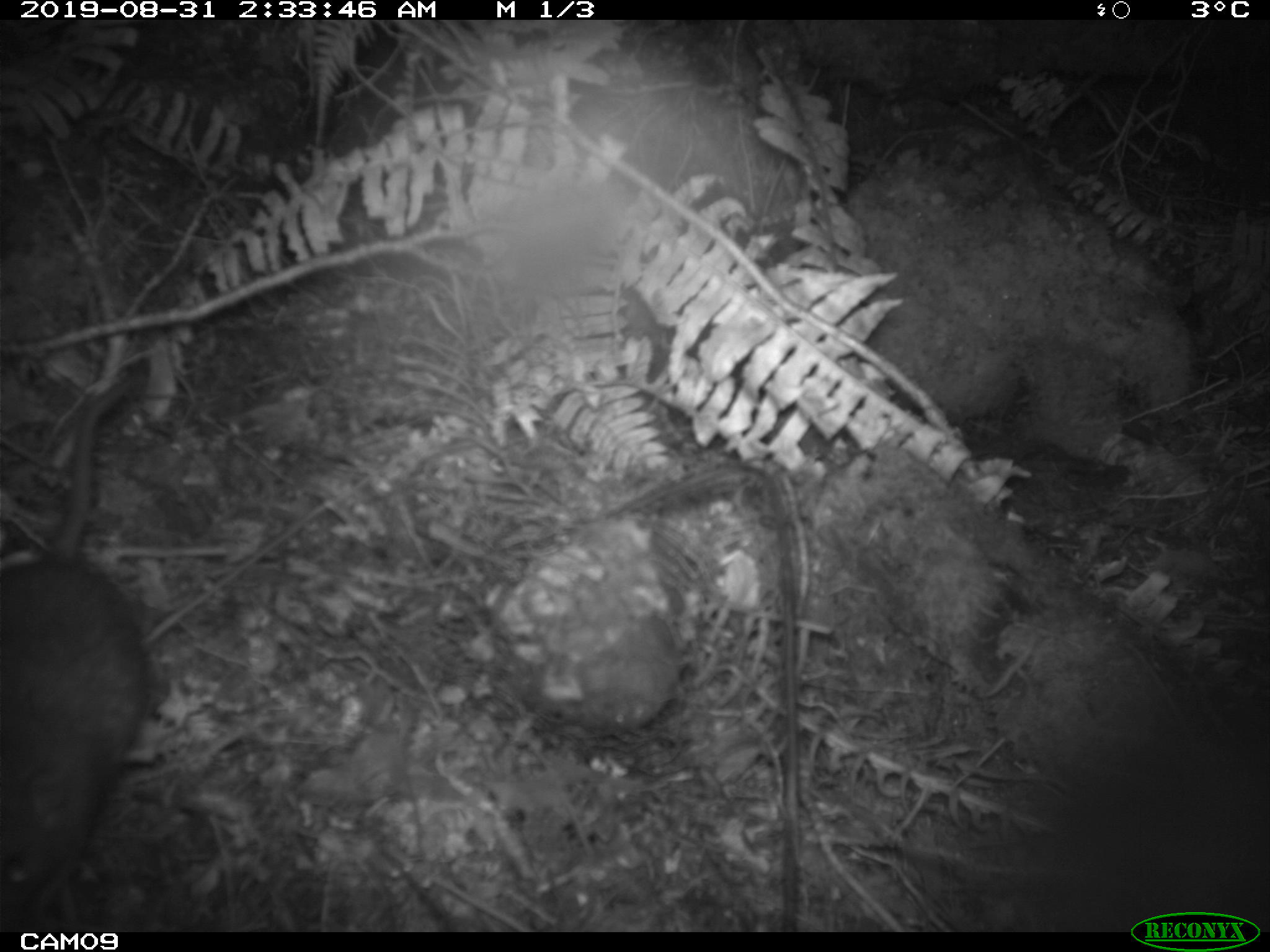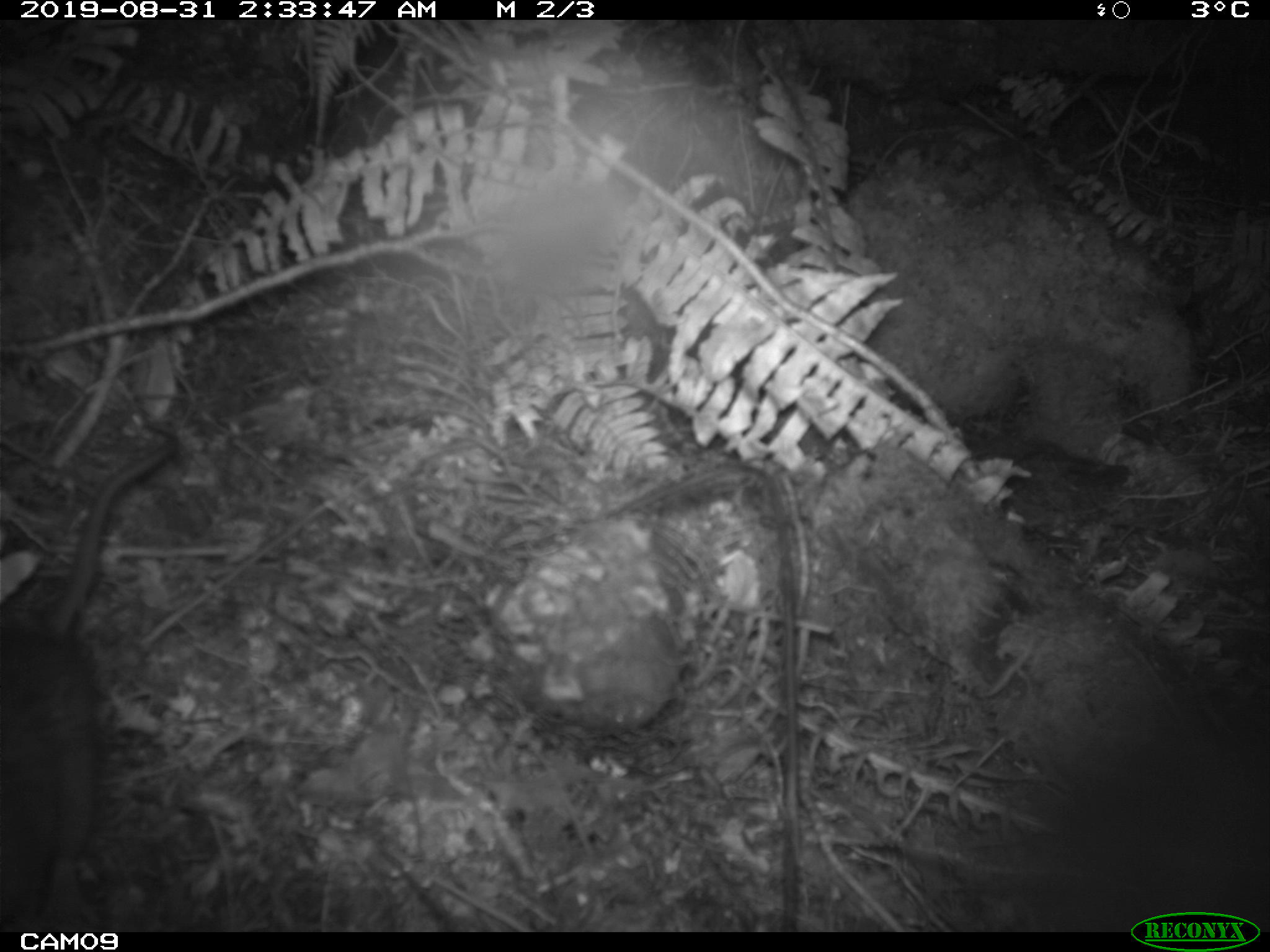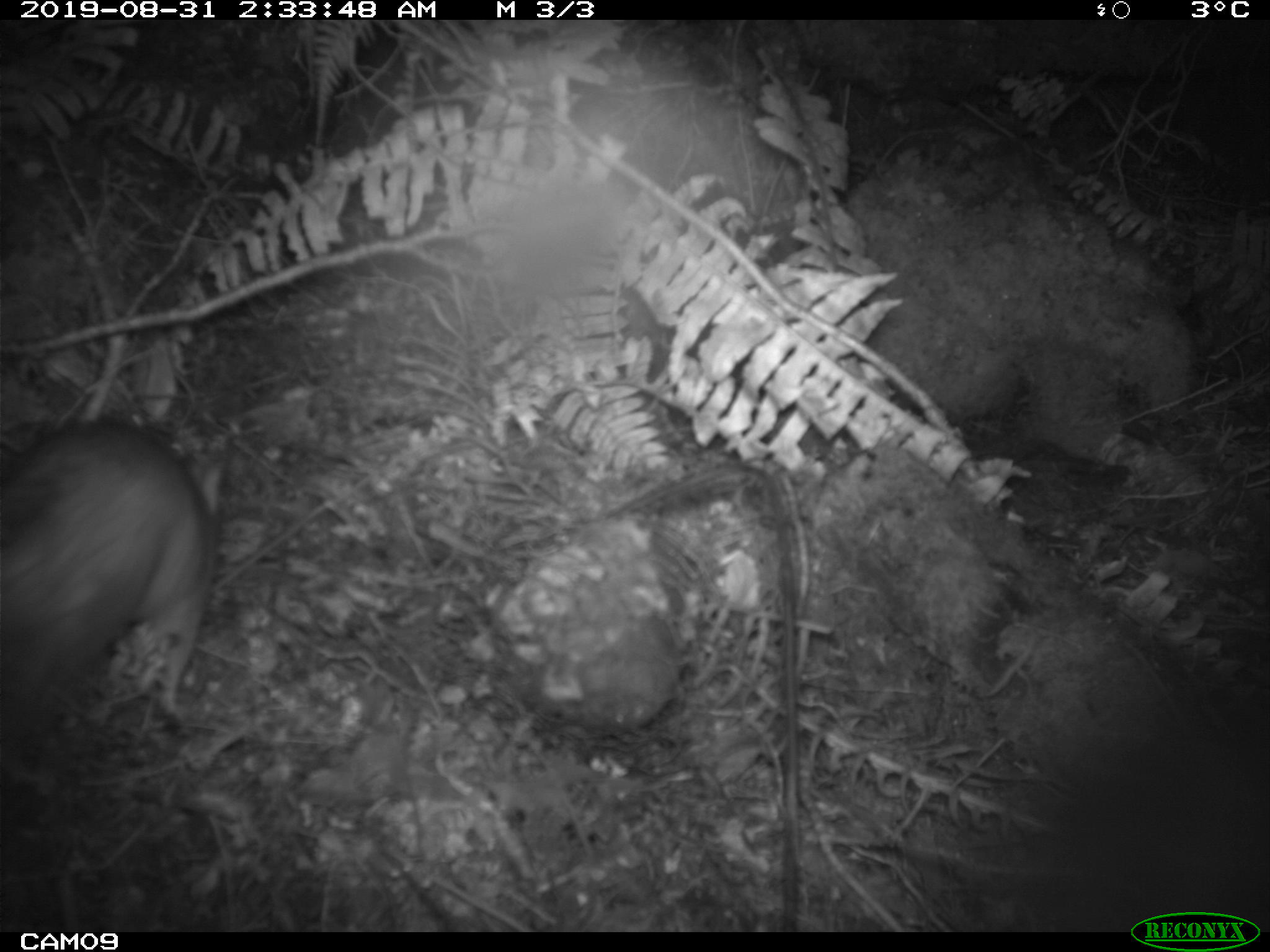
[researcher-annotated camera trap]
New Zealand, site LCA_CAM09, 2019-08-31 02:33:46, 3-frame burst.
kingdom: Animalia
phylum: Chordata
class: Mammalia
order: Rodentia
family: Muridae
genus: Rattus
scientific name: Rattus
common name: rat